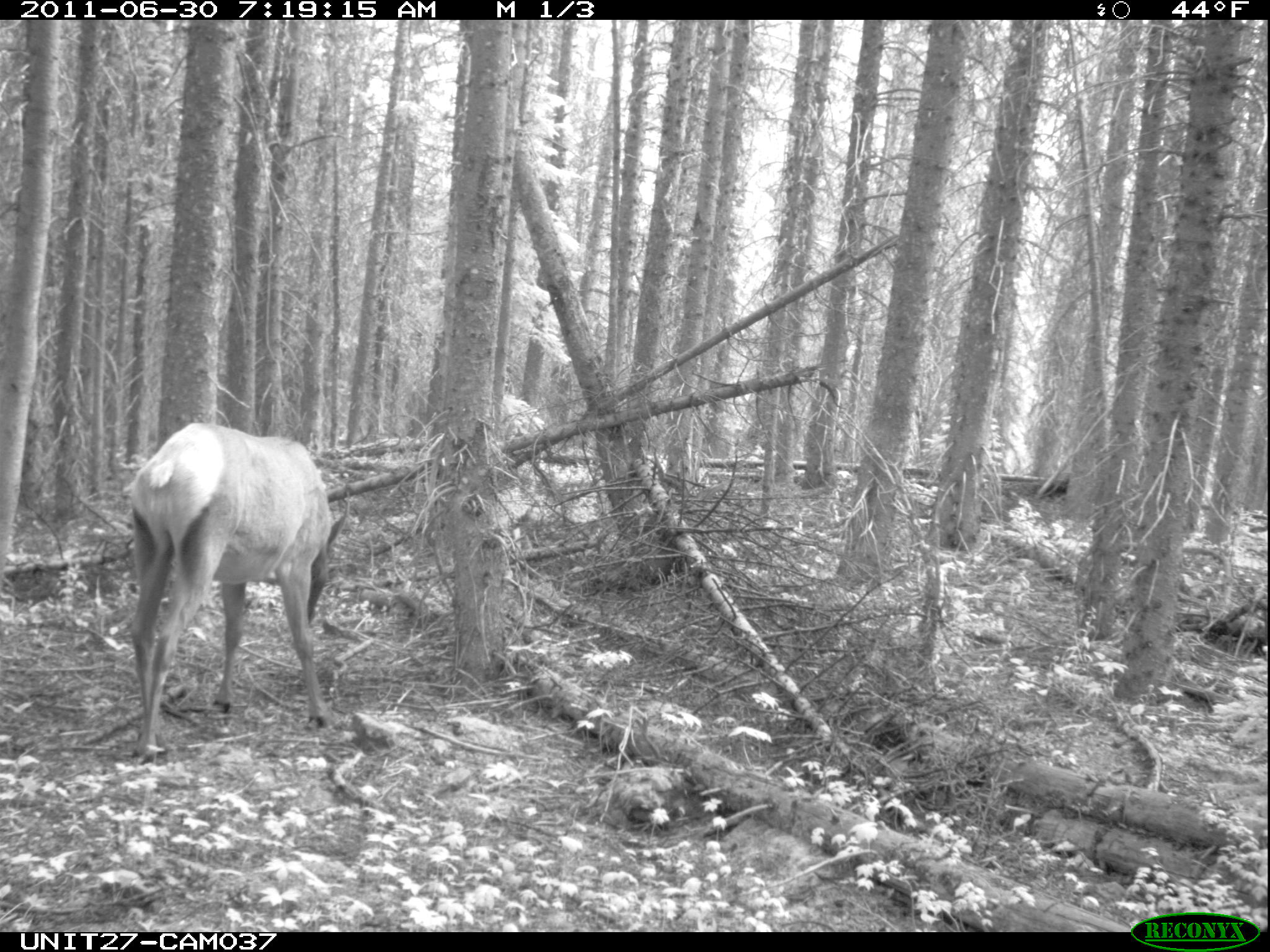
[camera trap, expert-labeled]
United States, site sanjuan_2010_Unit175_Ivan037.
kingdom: Animalia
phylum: Chordata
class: Mammalia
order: Artiodactyla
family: Cervidae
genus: Cervus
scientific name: Cervus elaphus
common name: red deer